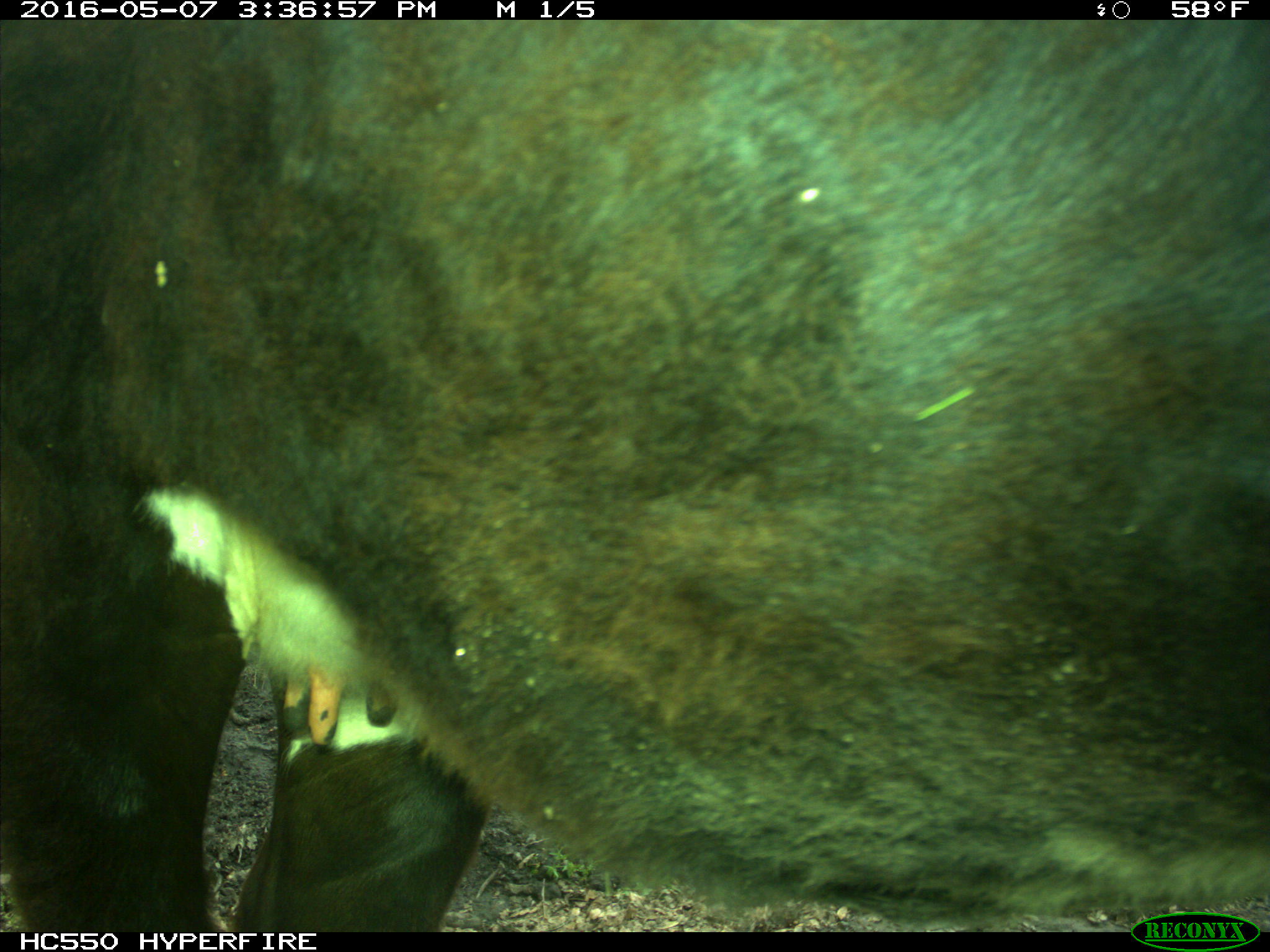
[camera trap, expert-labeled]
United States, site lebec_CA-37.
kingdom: Animalia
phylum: Chordata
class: Mammalia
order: Artiodactyla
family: Bovidae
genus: Bos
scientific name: Bos taurus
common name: domestic cow